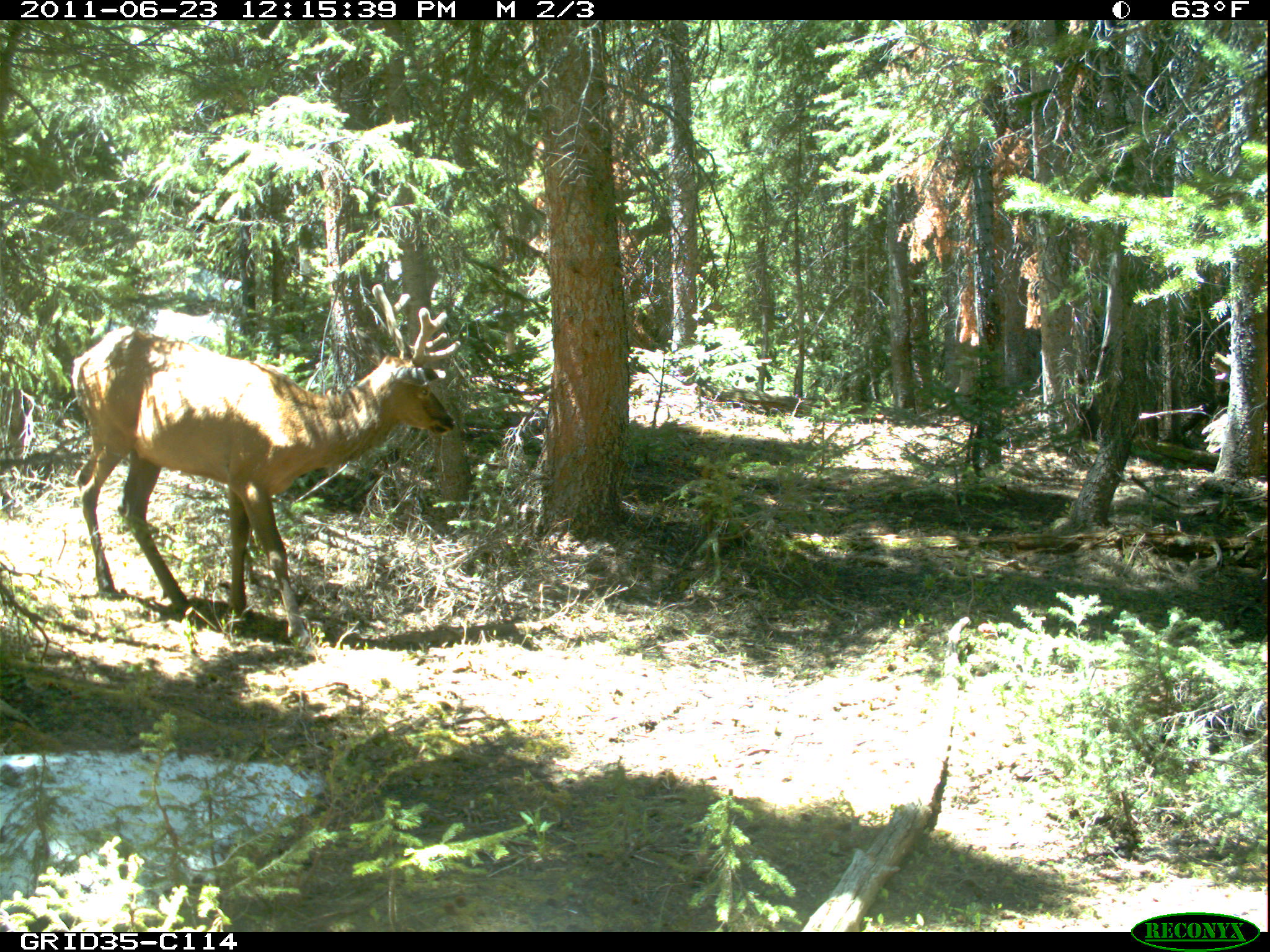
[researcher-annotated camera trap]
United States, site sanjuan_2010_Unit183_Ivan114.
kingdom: Animalia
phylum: Chordata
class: Mammalia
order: Artiodactyla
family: Cervidae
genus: Cervus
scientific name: Cervus elaphus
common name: red deer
Cervus elaphus (red deer).